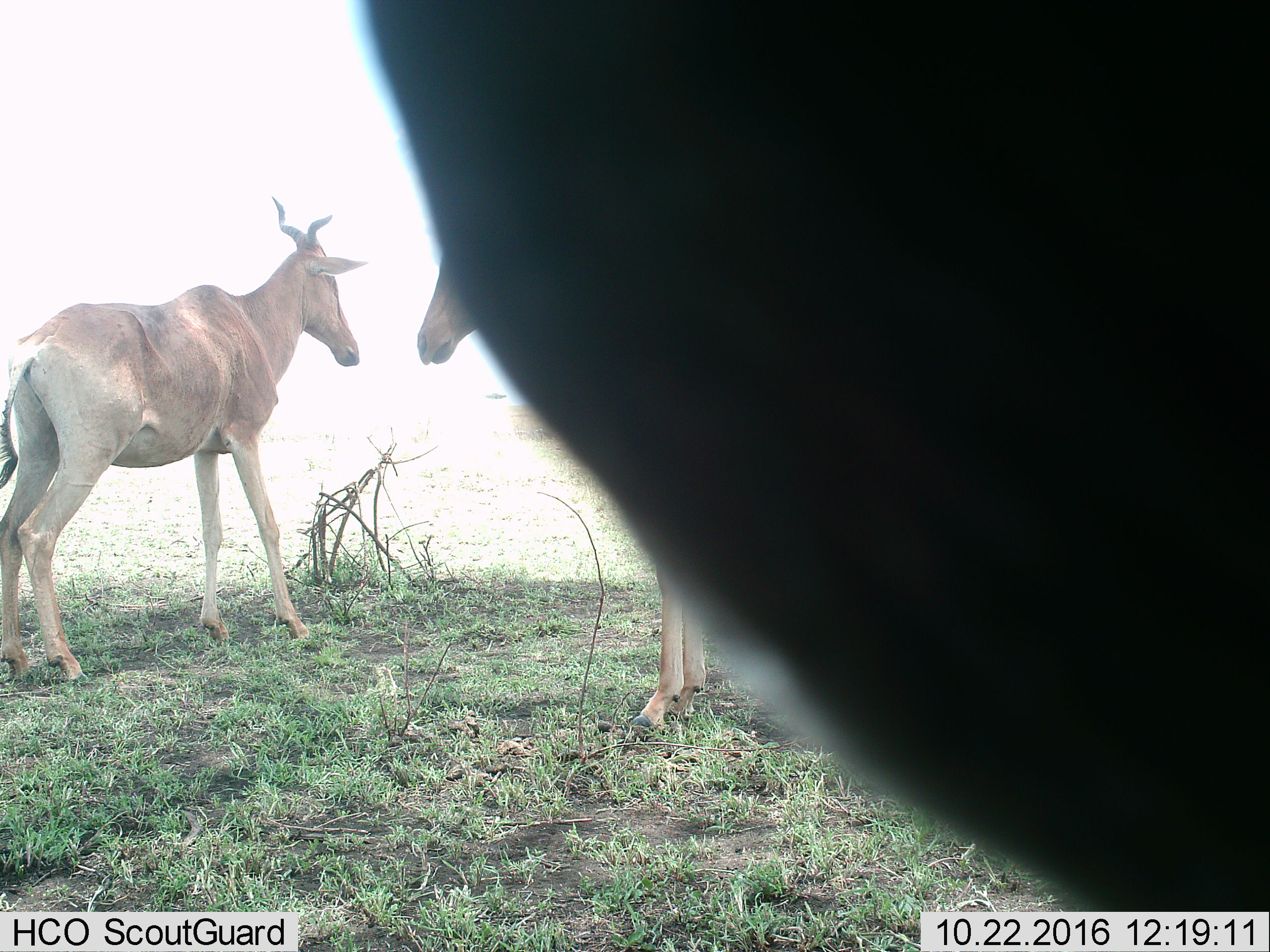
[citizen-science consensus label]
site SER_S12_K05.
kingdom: Animalia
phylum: Chordata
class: Mammalia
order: Artiodactyla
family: Bovidae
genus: Alcelaphus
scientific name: Alcelaphus buselaphus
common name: hartebeest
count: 3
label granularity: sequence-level